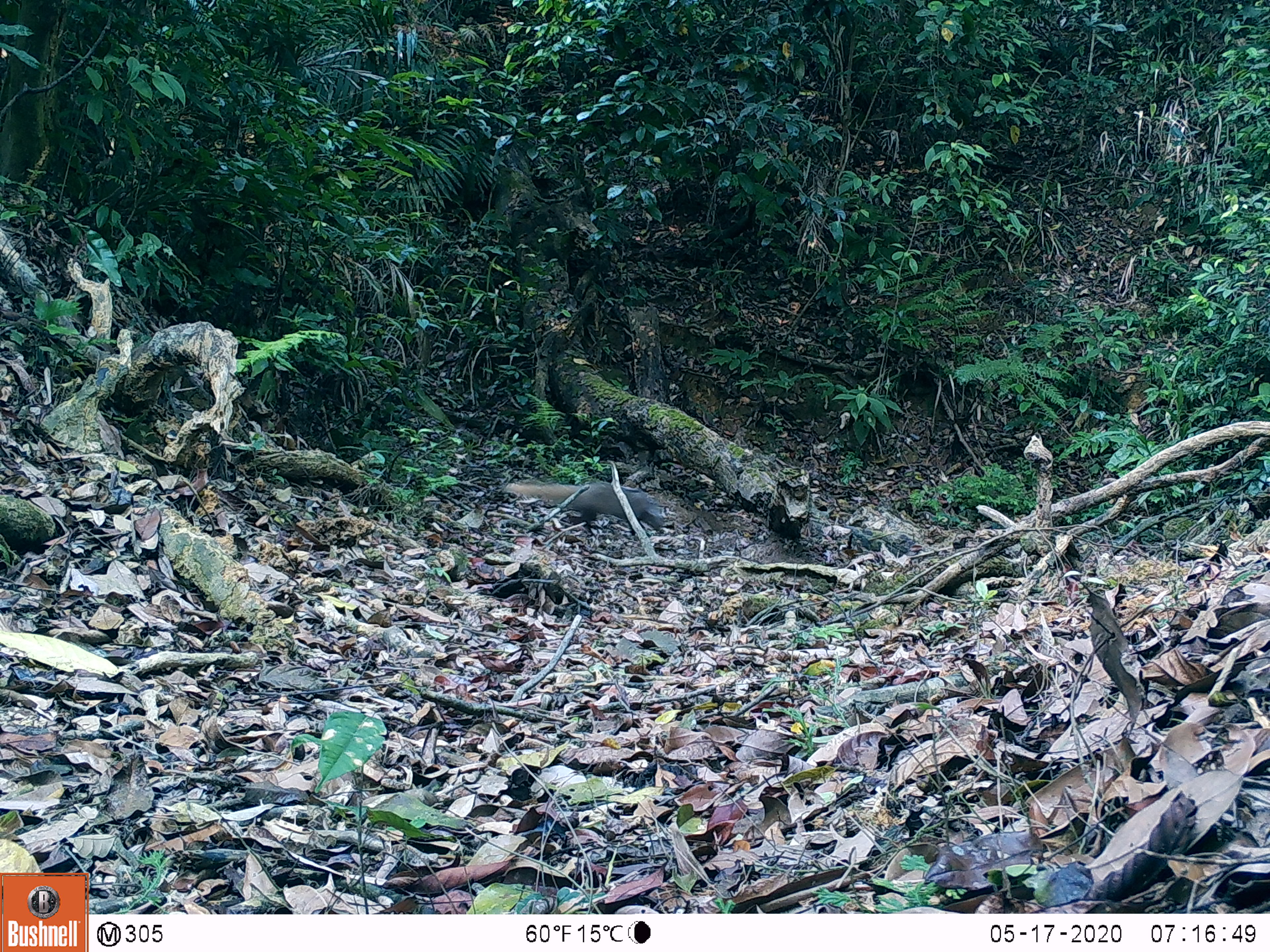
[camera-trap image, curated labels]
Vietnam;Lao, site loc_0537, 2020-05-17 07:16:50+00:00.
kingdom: Animalia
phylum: Chordata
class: Mammalia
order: Carnivora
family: Herpestidae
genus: Urva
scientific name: Urva urva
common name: crab-eating mongoose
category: crab eating mongoose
Crab eating mongoose (crab-eating mongoose) (Urva urva). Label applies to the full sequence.